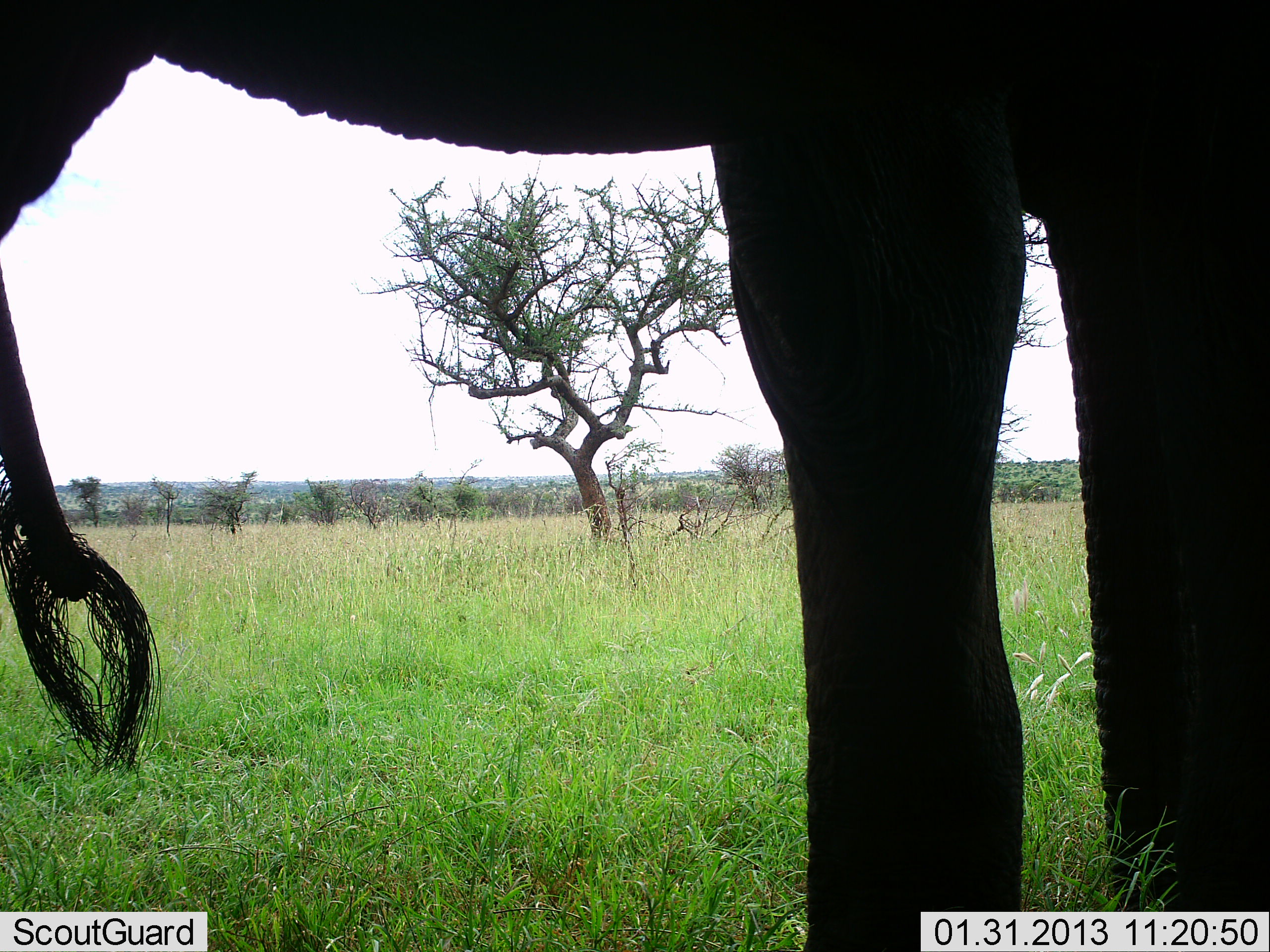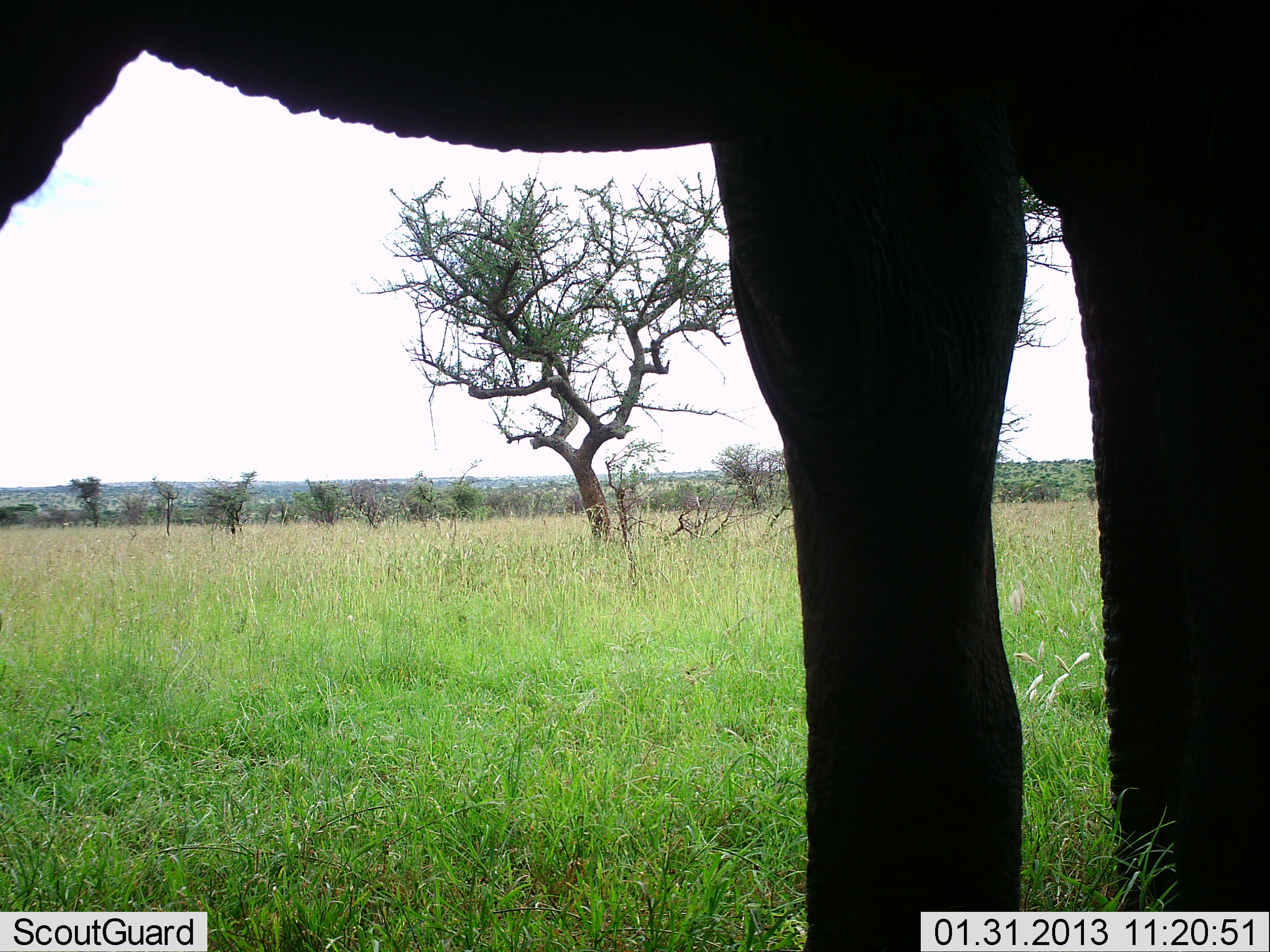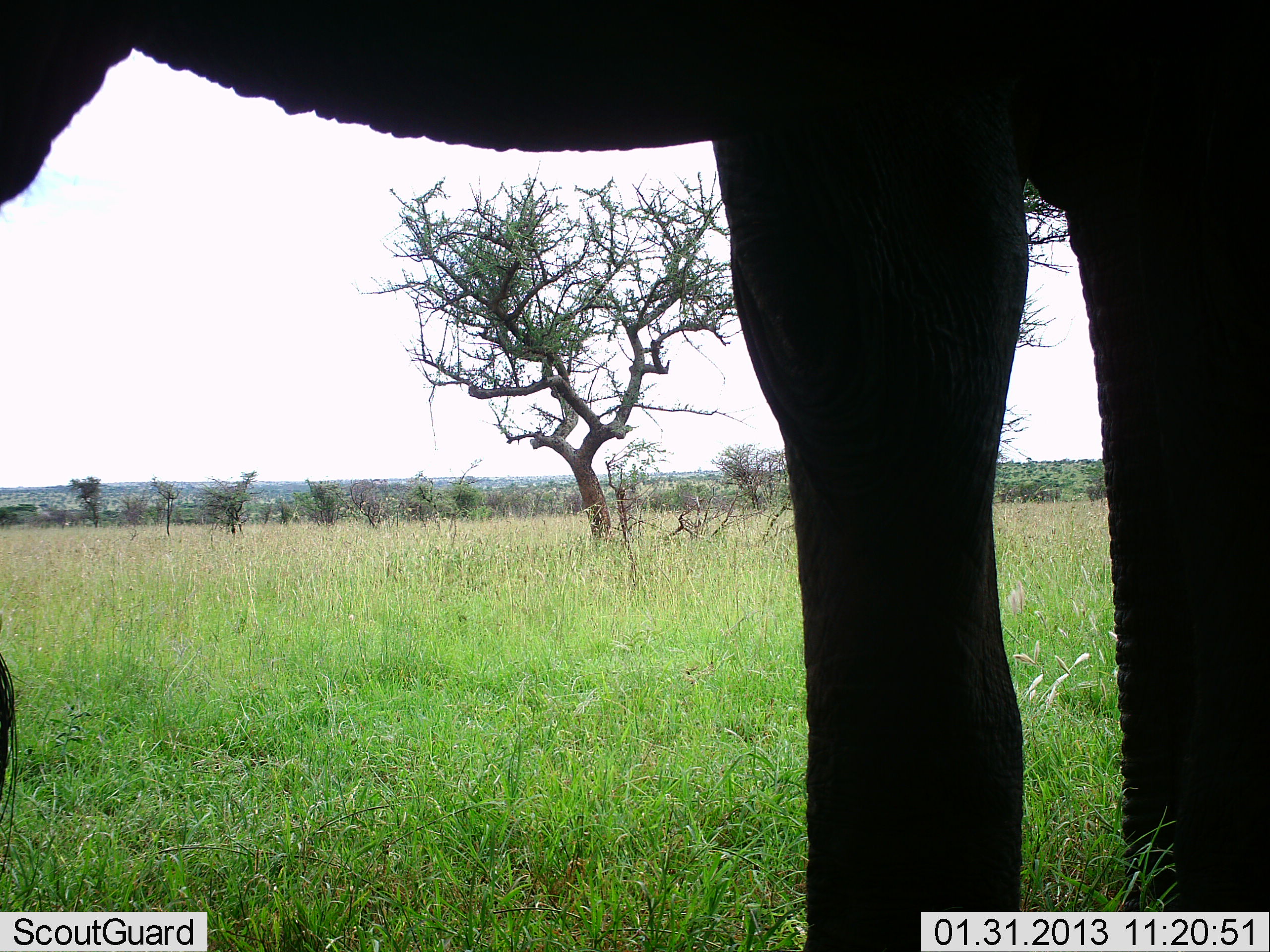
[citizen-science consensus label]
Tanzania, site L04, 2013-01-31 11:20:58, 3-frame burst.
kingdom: Animalia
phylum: Chordata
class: Mammalia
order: Proboscidea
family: Elephantidae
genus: Loxodonta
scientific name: Loxodonta africana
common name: african bush elephant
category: elephant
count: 1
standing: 94%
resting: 0%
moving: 0%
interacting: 0%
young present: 0%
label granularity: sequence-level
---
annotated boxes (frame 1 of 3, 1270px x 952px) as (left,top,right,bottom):
animal: (1,0,1270,952)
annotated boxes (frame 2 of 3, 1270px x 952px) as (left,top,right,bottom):
animal: (0,0,1270,952)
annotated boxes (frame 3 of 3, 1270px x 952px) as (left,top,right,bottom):
animal: (0,0,1270,952)